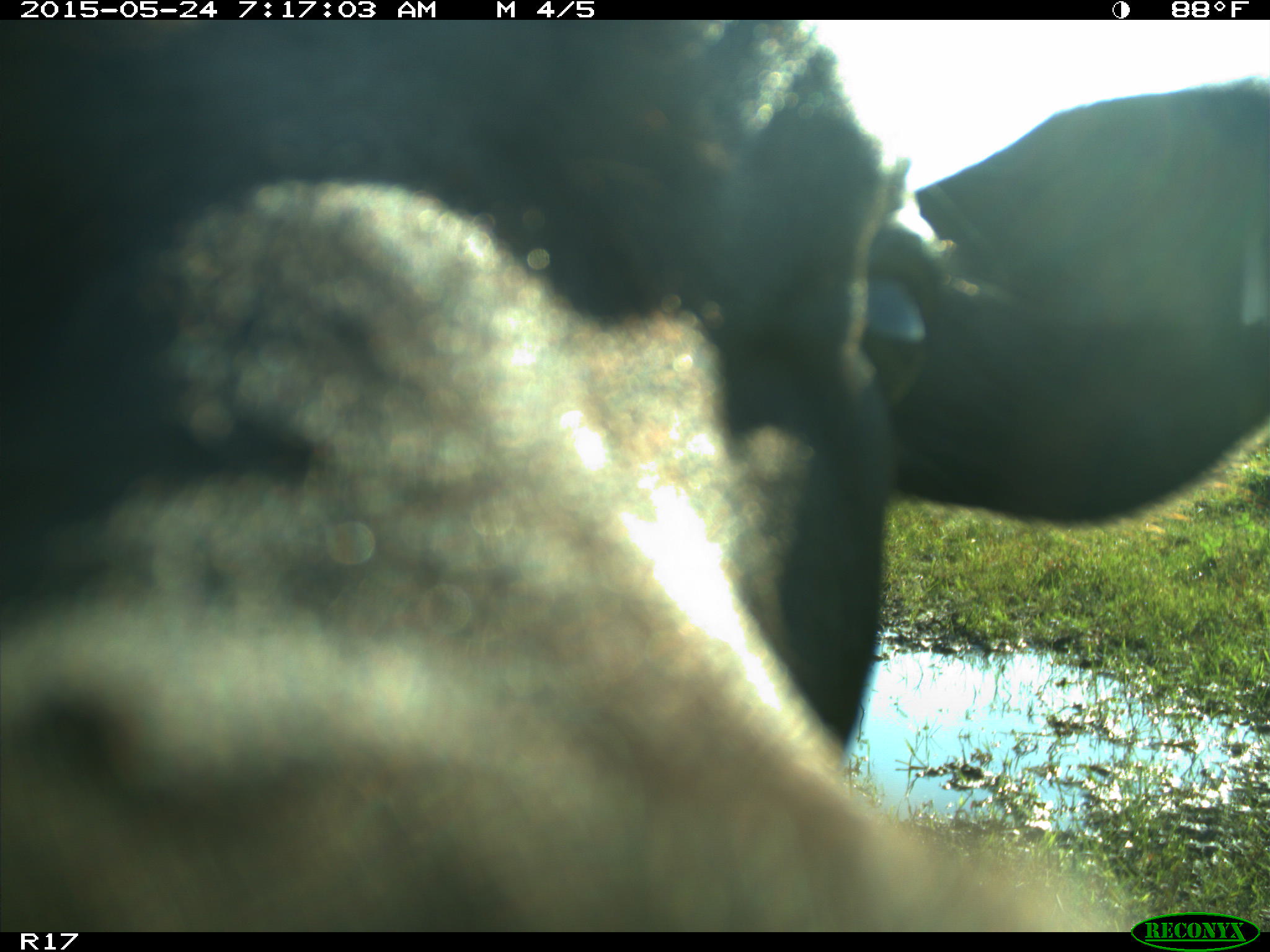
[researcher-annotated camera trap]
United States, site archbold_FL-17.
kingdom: Animalia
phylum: Chordata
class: Mammalia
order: Artiodactyla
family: Bovidae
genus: Bos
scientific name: Bos taurus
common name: domestic cow